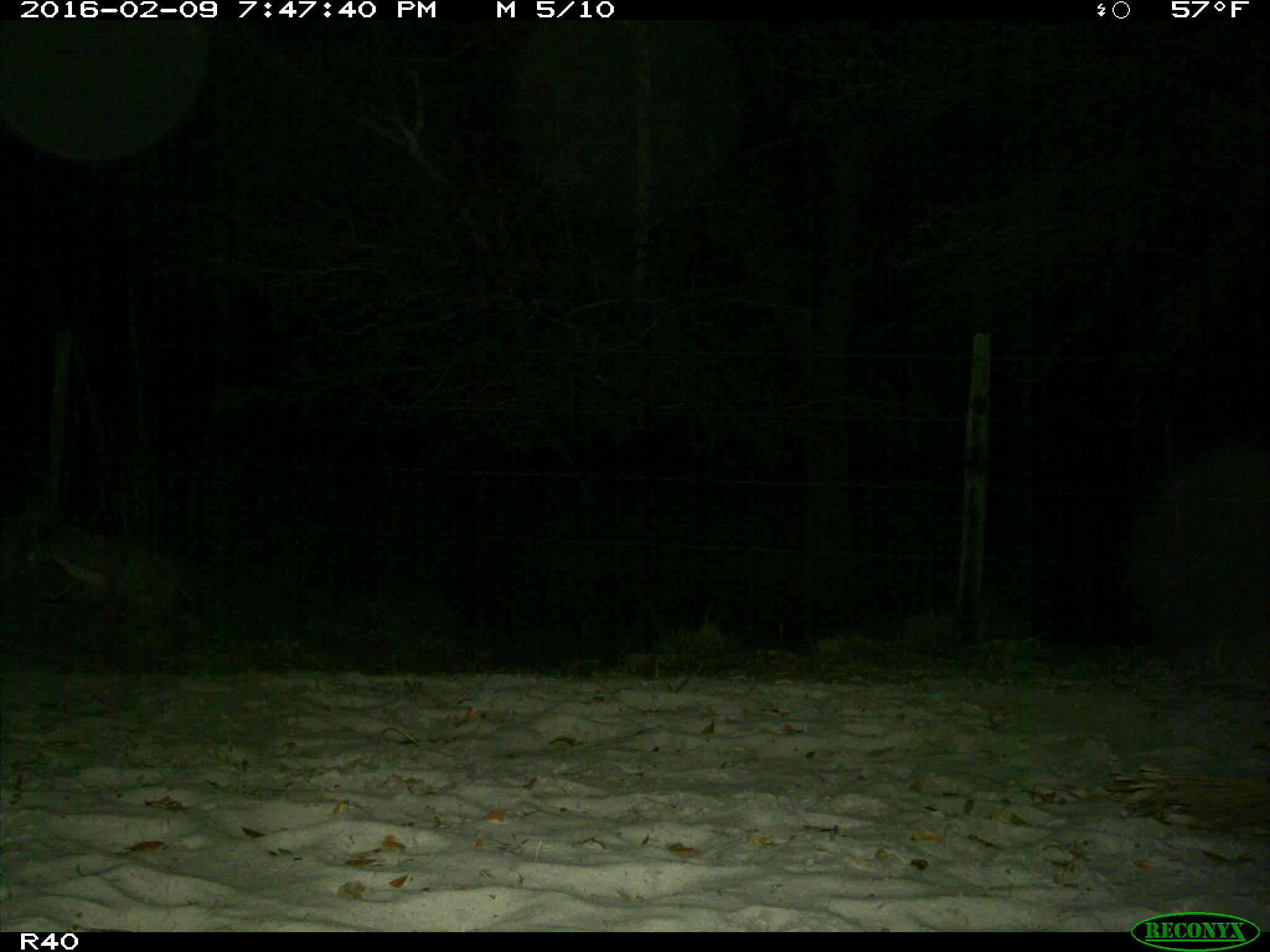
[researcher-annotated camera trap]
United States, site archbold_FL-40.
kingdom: Animalia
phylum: Chordata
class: Mammalia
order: Carnivora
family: Felidae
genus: Lynx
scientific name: Lynx rufus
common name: bobcat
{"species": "Lynx rufus (bobcat)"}